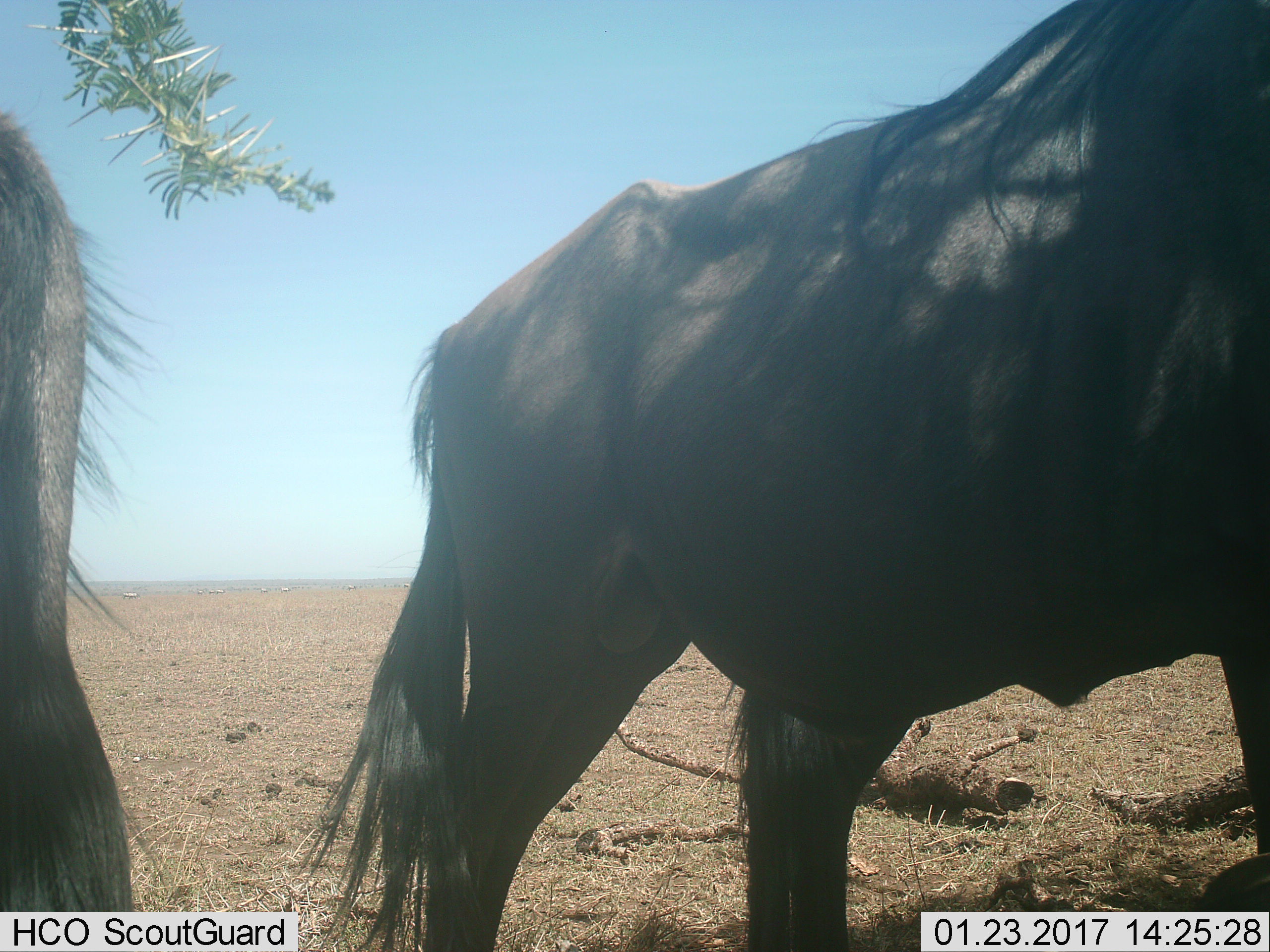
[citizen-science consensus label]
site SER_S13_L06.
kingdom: Animalia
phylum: Chordata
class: Mammalia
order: Artiodactyla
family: Bovidae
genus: Connochaetes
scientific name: Connochaetes taurinus taurinus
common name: blue wildebeest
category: wildebeestblue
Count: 2.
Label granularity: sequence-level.